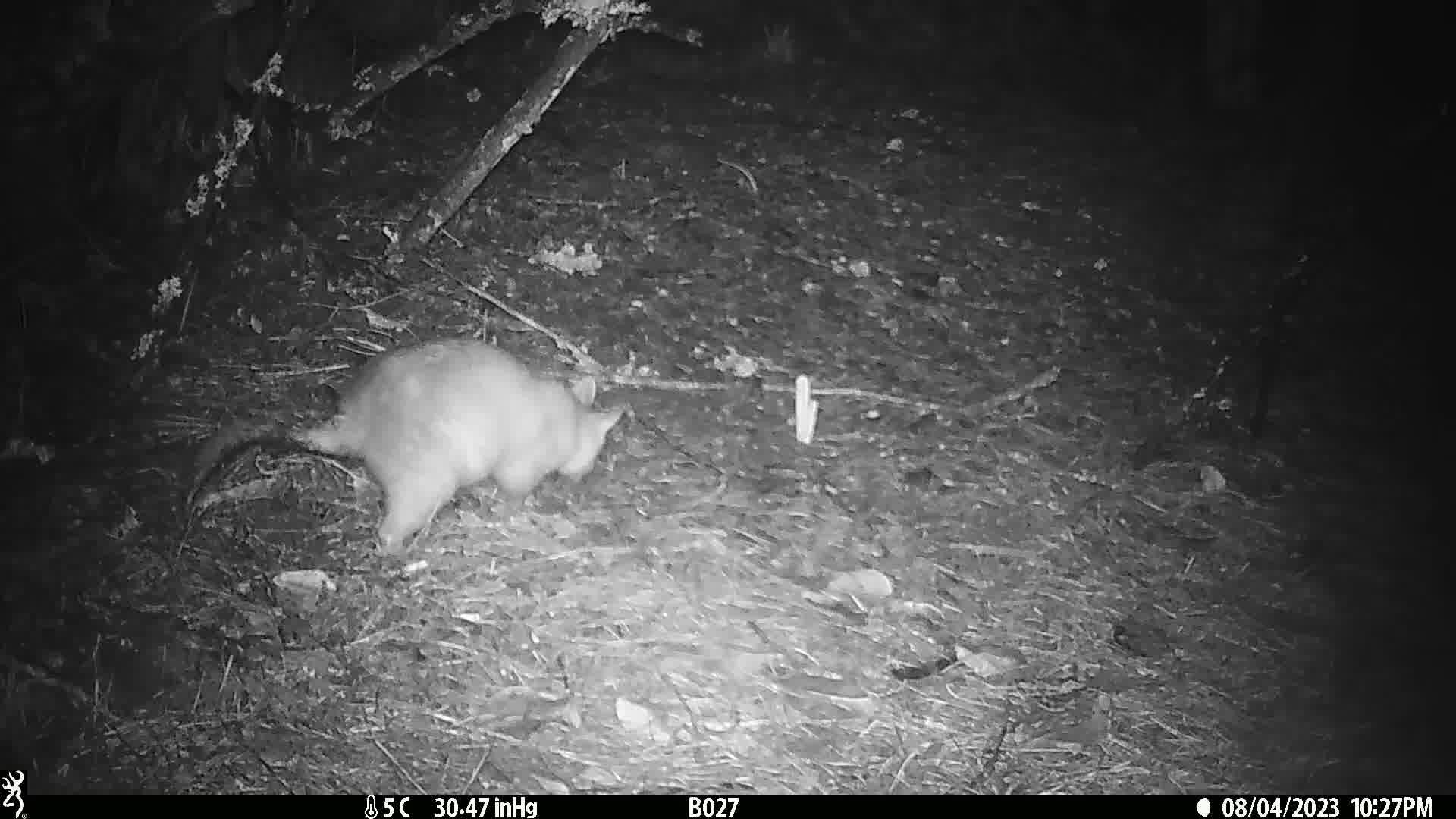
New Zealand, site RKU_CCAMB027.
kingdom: Animalia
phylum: Chordata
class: Mammalia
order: Diprotodontia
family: Phalangeridae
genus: Trichosurus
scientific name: Trichosurus vulpecula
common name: common brushtail possum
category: possum